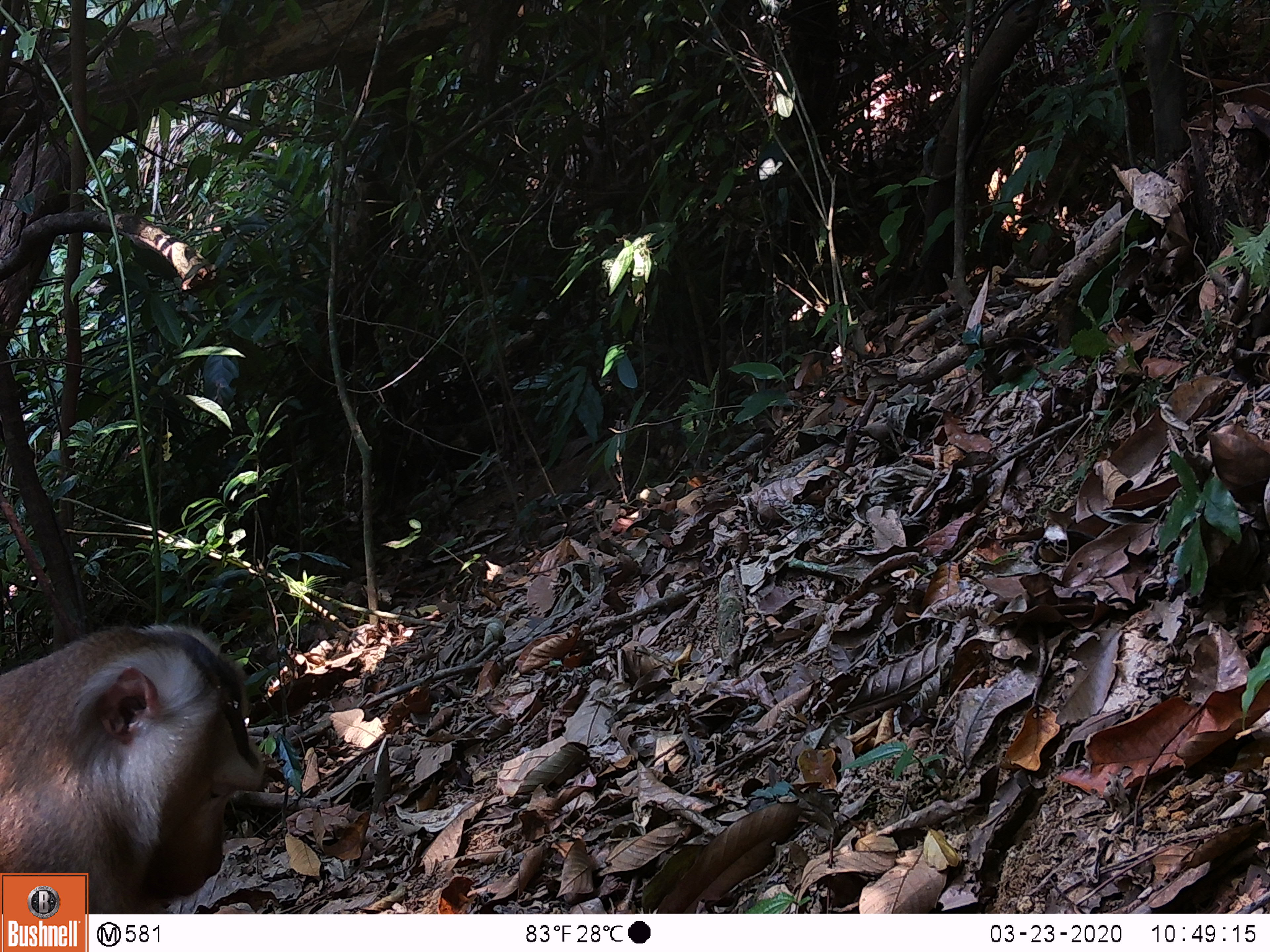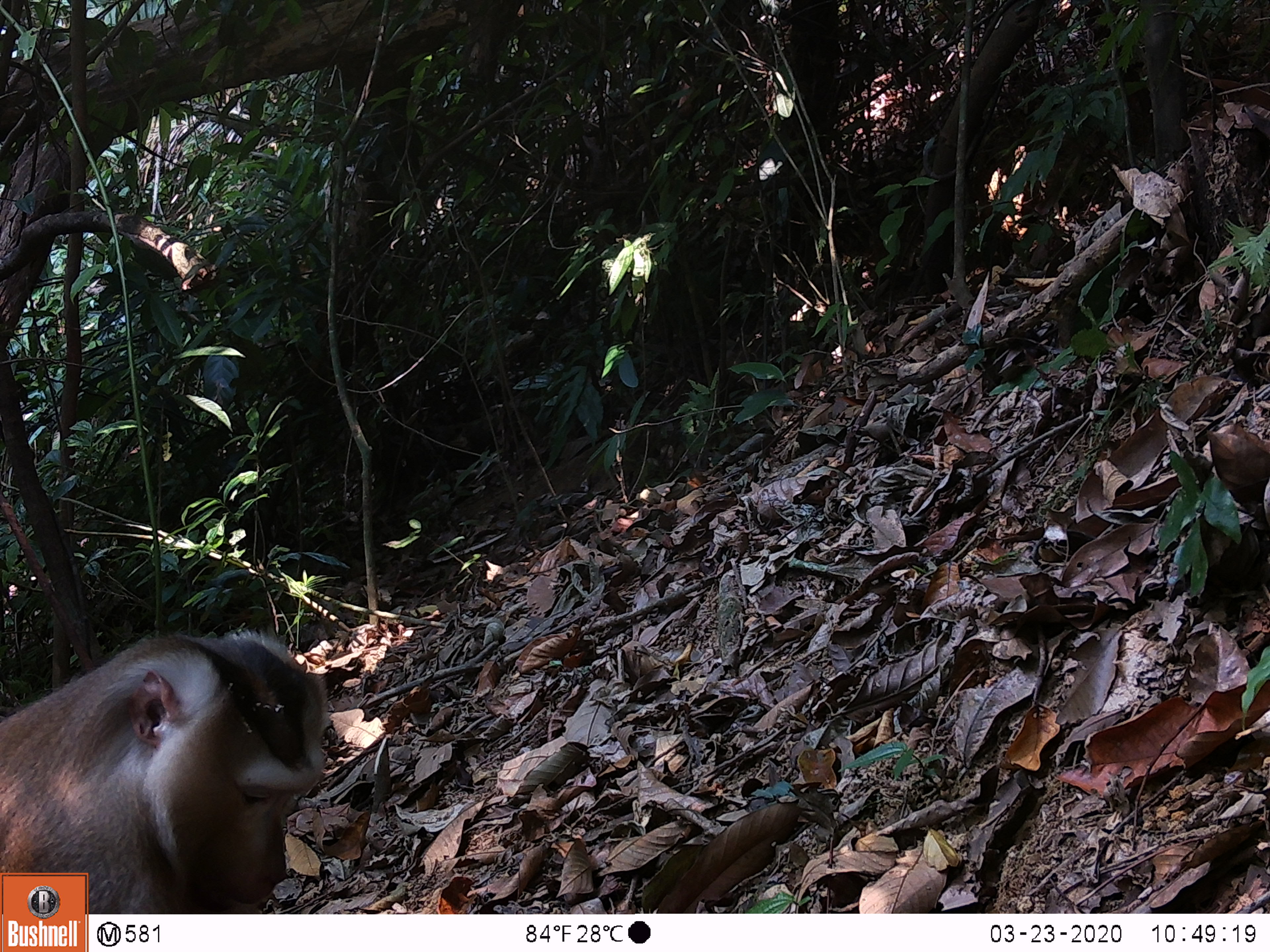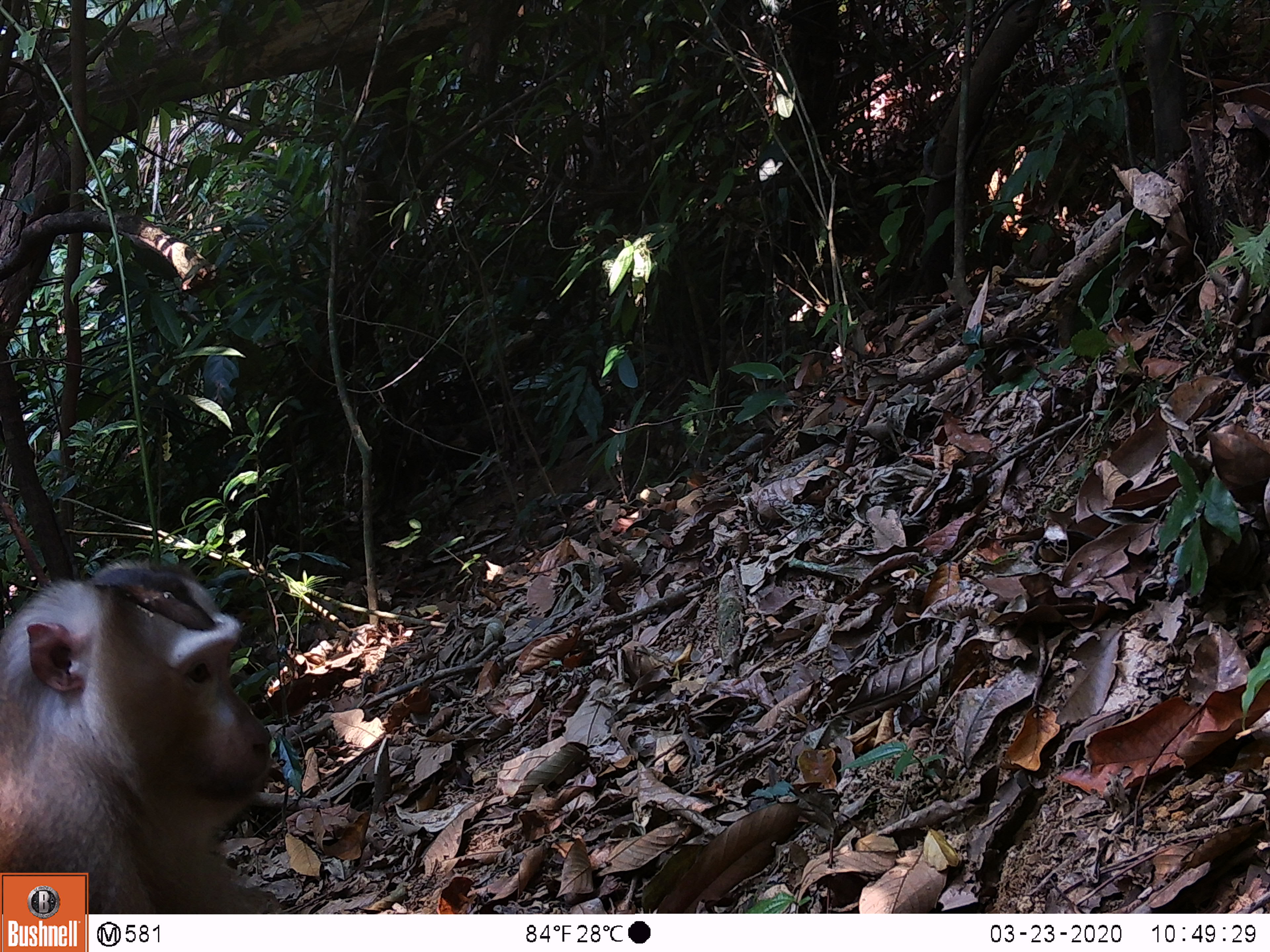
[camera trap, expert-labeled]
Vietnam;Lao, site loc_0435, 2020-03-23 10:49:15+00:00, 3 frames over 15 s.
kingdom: Animalia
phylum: Chordata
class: Mammalia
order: Primates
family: Cercopithecidae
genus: Macaca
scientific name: Macaca nemestrina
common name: pig-tailed macaque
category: pig tailed macaque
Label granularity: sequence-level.